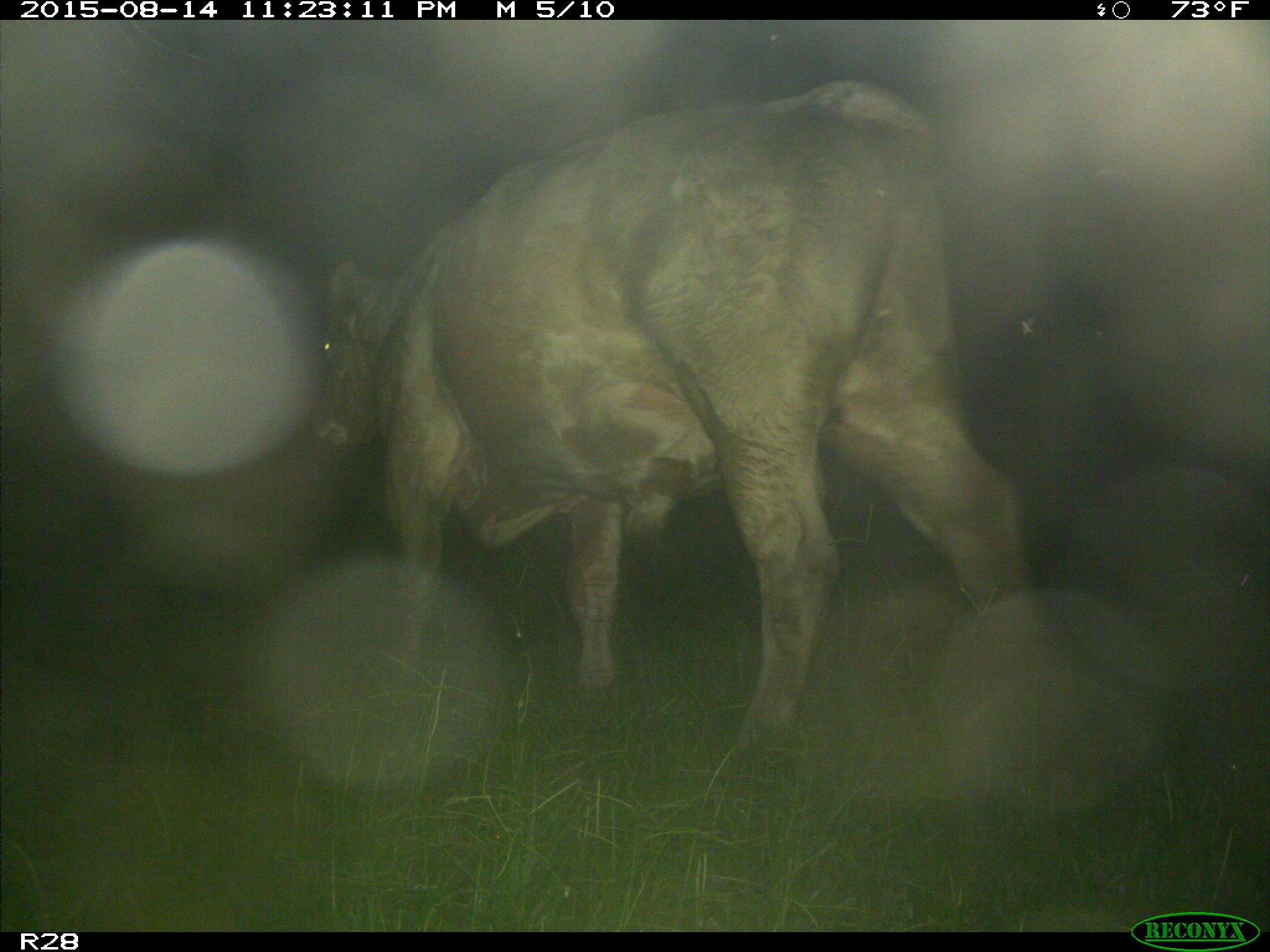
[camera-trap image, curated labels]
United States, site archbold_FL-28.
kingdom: Animalia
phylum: Chordata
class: Mammalia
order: Artiodactyla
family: Bovidae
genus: Bos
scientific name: Bos taurus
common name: domestic cow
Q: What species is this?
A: Bos taurus (domestic cow).